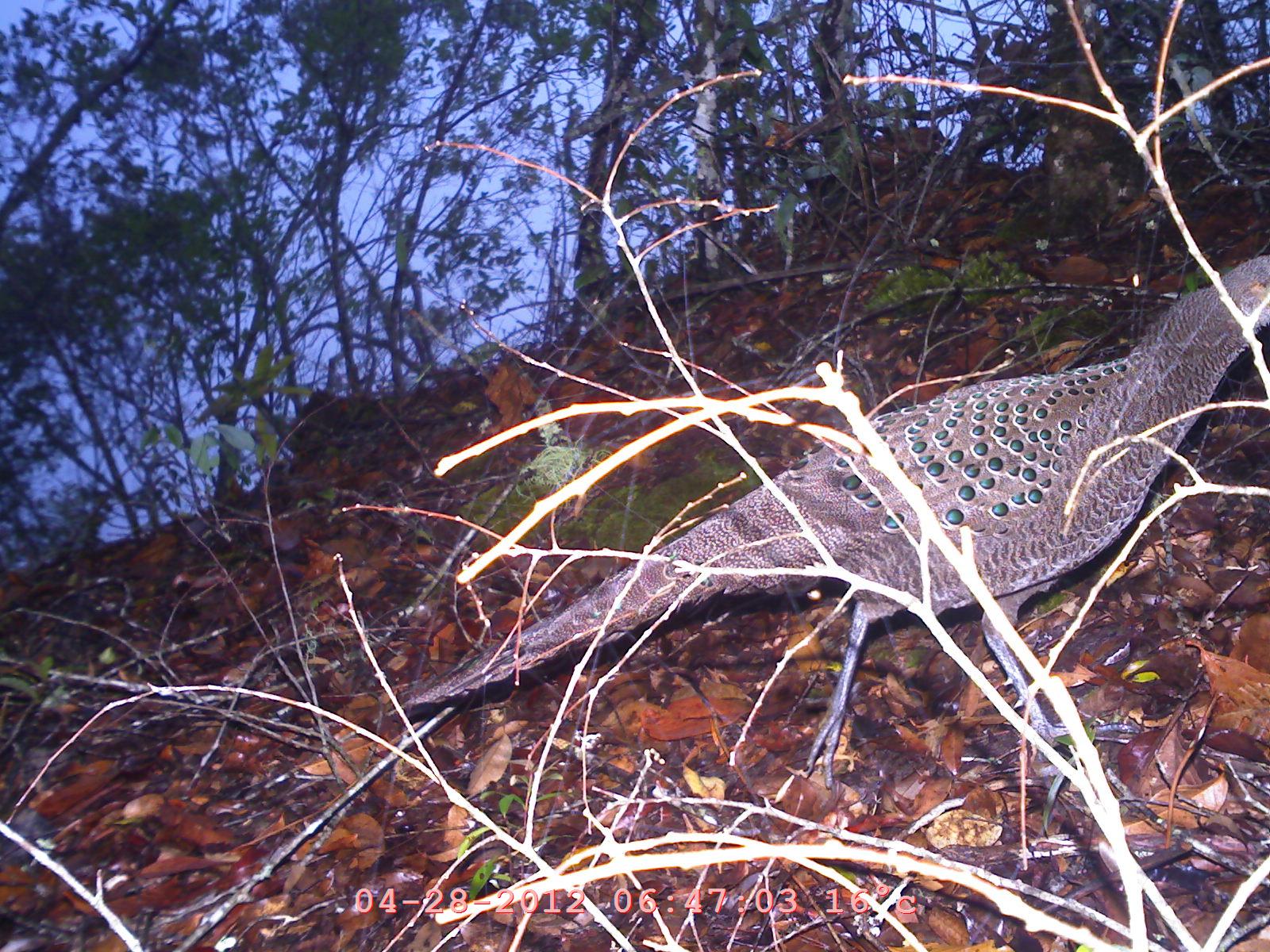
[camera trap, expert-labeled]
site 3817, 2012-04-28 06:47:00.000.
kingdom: Animalia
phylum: Chordata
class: Aves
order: Galliformes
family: Phasianidae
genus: Polyplectron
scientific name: Polyplectron bicalcaratum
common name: grey peacock-pheasant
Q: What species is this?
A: Polyplectron bicalcaratum (grey peacock-pheasant).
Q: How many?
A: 1.